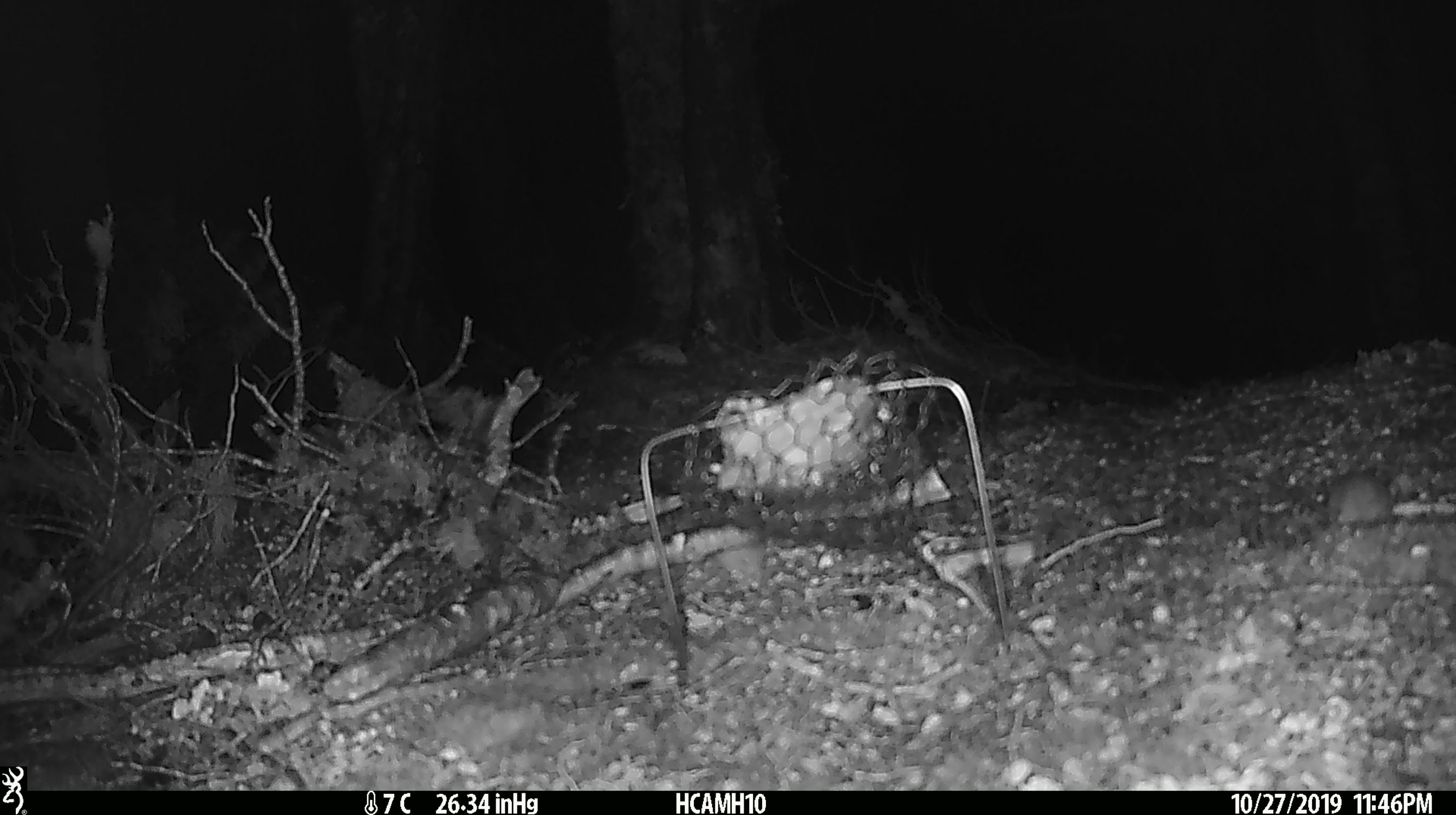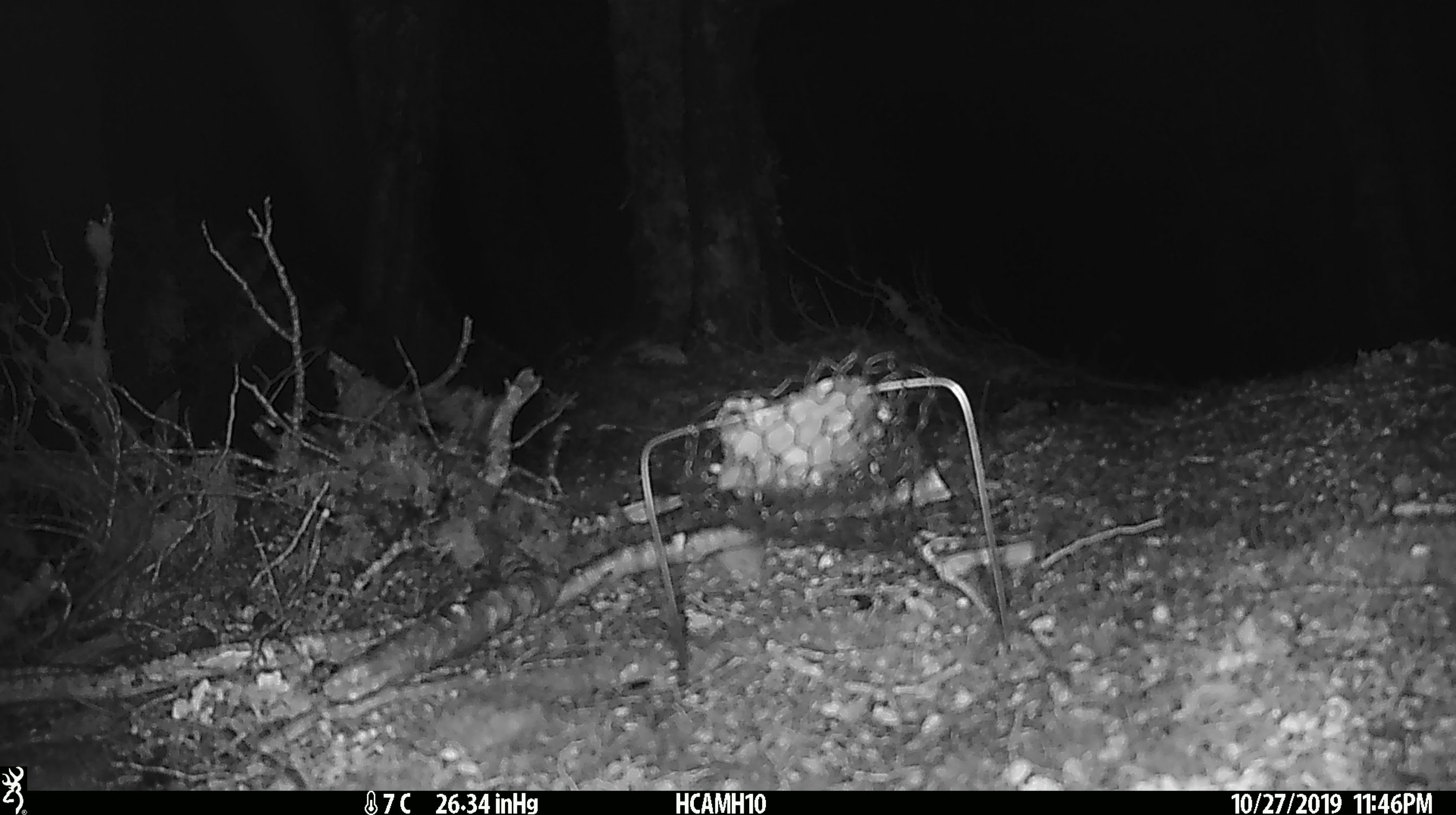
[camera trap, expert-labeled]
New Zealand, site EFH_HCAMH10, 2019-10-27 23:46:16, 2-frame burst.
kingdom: Animalia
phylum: Chordata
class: Mammalia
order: Rodentia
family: Muridae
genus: Mus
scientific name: Mus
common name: mouse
Mouse (Mus).